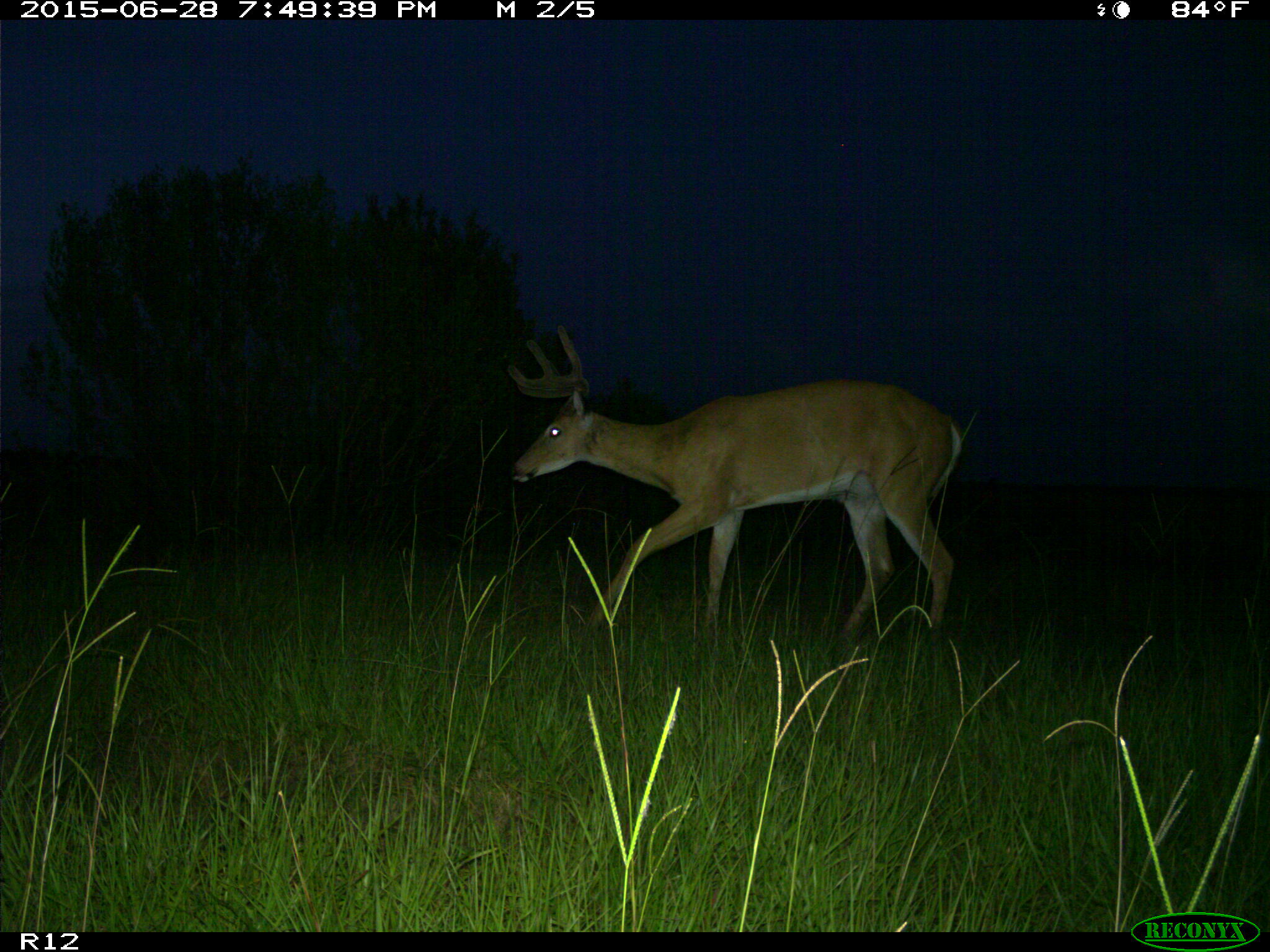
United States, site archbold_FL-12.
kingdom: Animalia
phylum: Chordata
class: Mammalia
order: Artiodactyla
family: Cervidae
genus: Odocoileus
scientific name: Odocoileus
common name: deer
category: unidentified deer